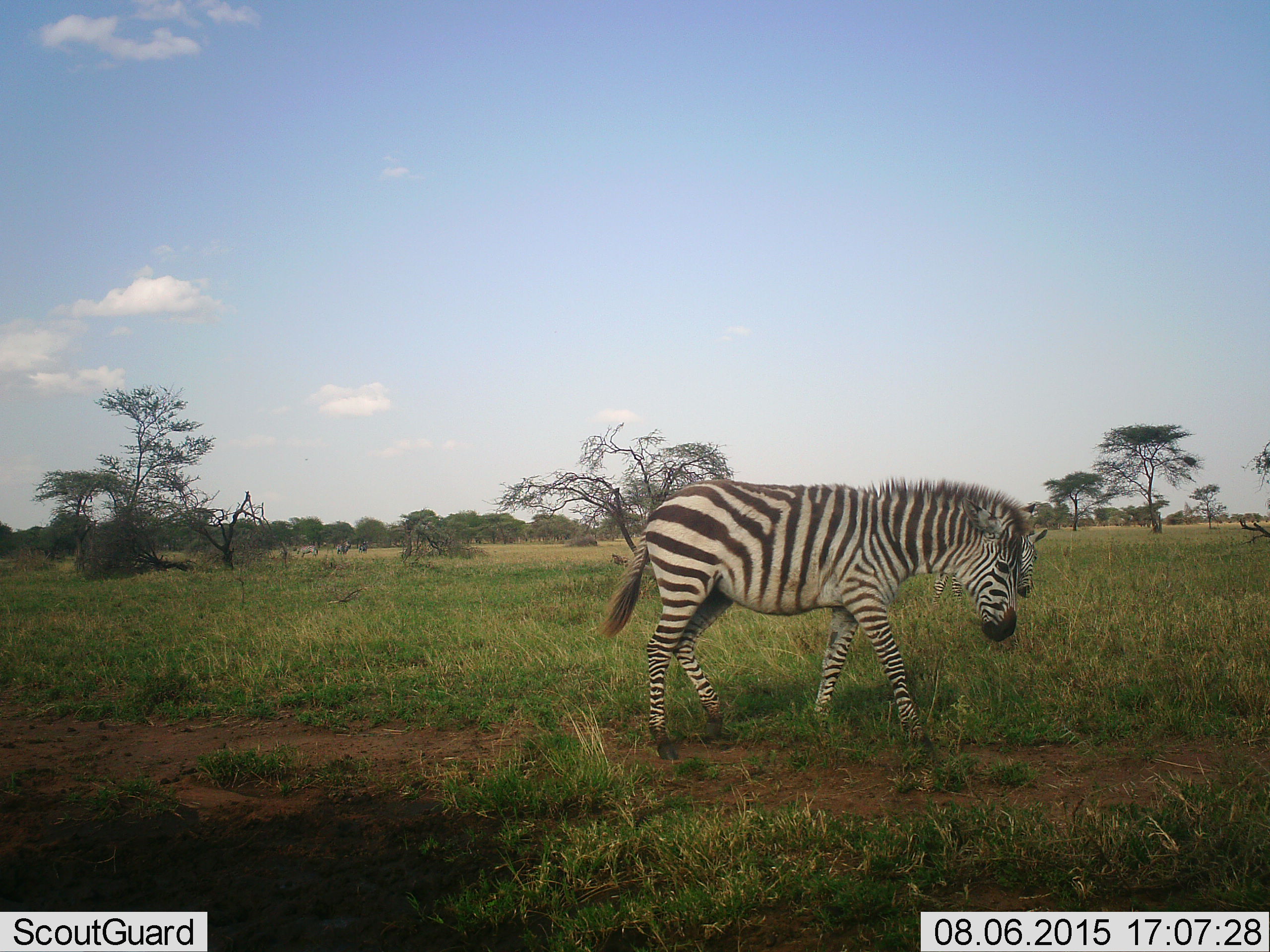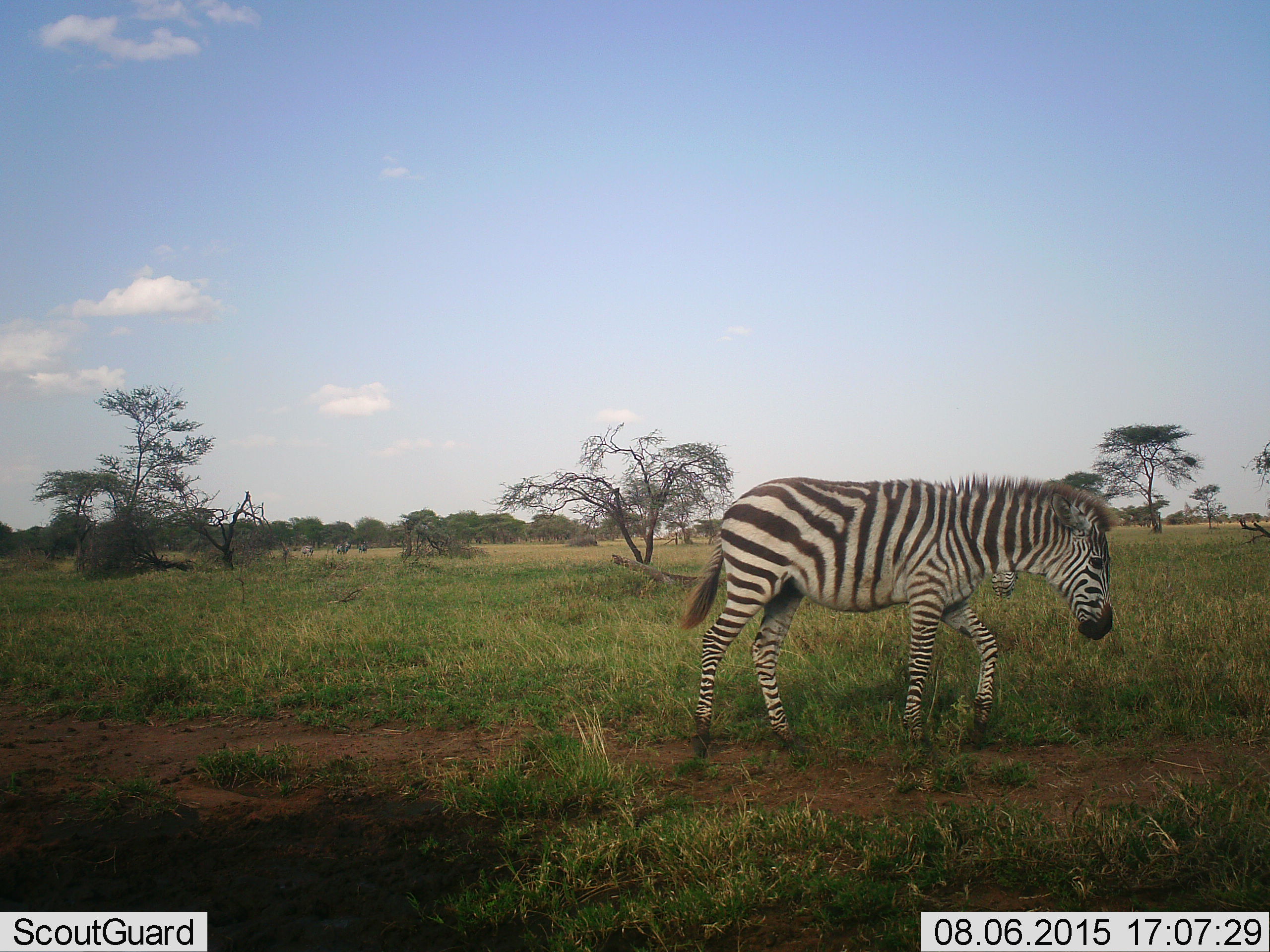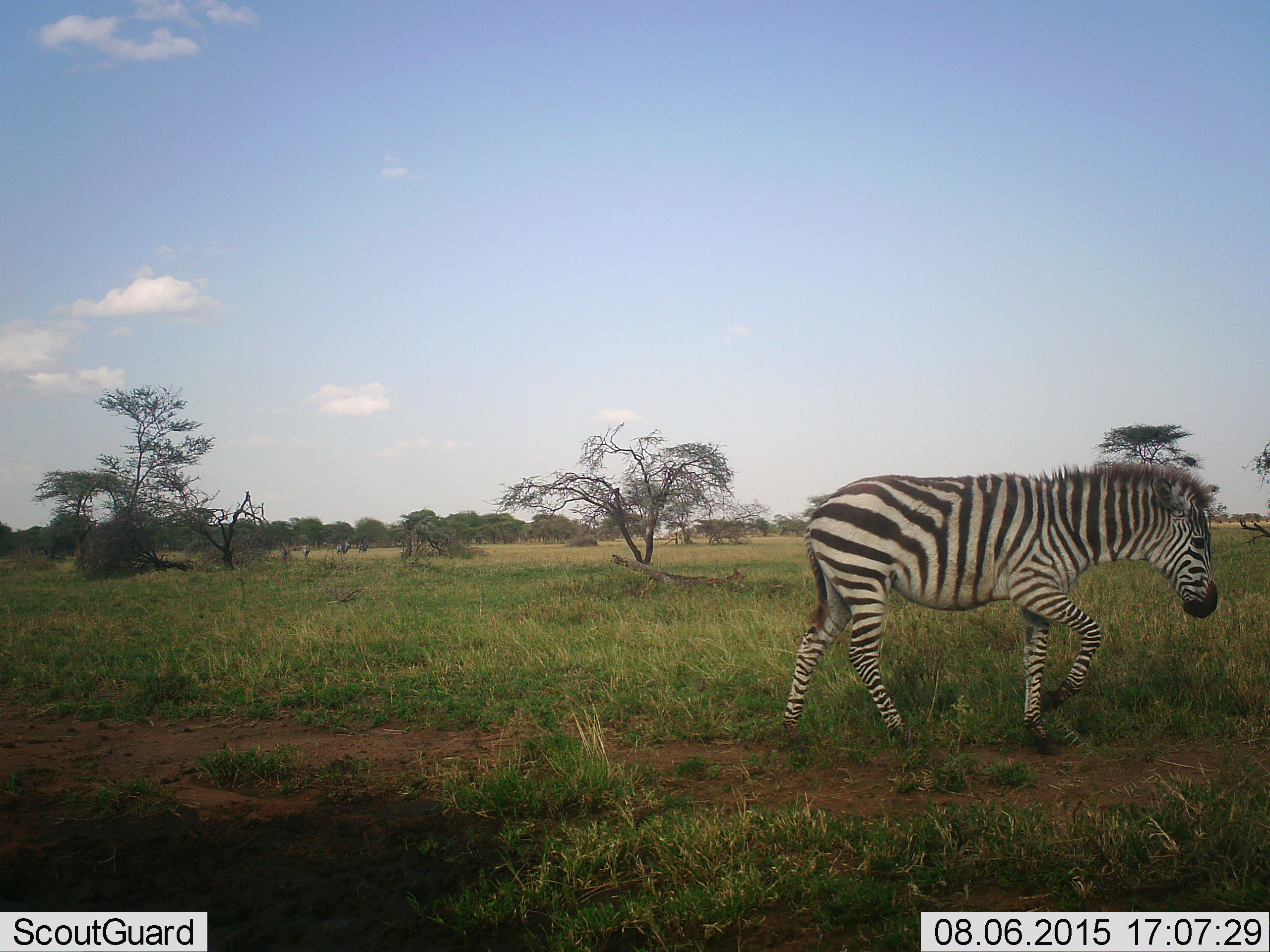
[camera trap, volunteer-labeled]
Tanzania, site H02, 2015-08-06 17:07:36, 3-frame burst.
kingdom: Animalia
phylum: Chordata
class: Mammalia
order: Perissodactyla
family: Equidae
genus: Equus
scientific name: Equus quagga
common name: plains zebra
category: zebra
Zebra (plains zebra) (Equus quagga), count 2. Behavior (volunteer vote fractions): standing 30%, resting 0%, moving 80%, interacting 0%. Young present (vote fraction): 10%. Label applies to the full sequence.